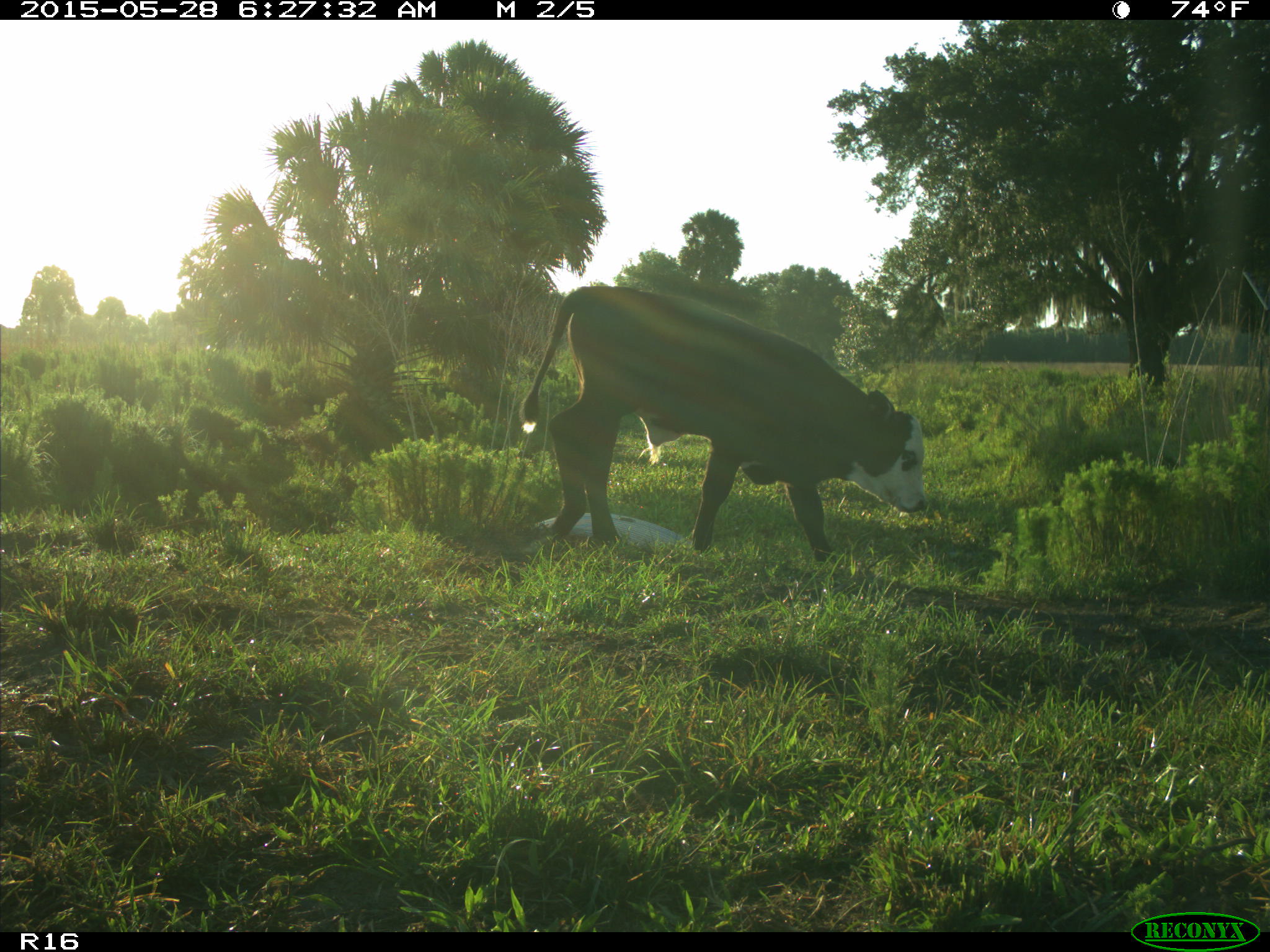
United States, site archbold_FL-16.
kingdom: Animalia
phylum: Chordata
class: Mammalia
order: Artiodactyla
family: Bovidae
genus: Bos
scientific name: Bos taurus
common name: domestic cow